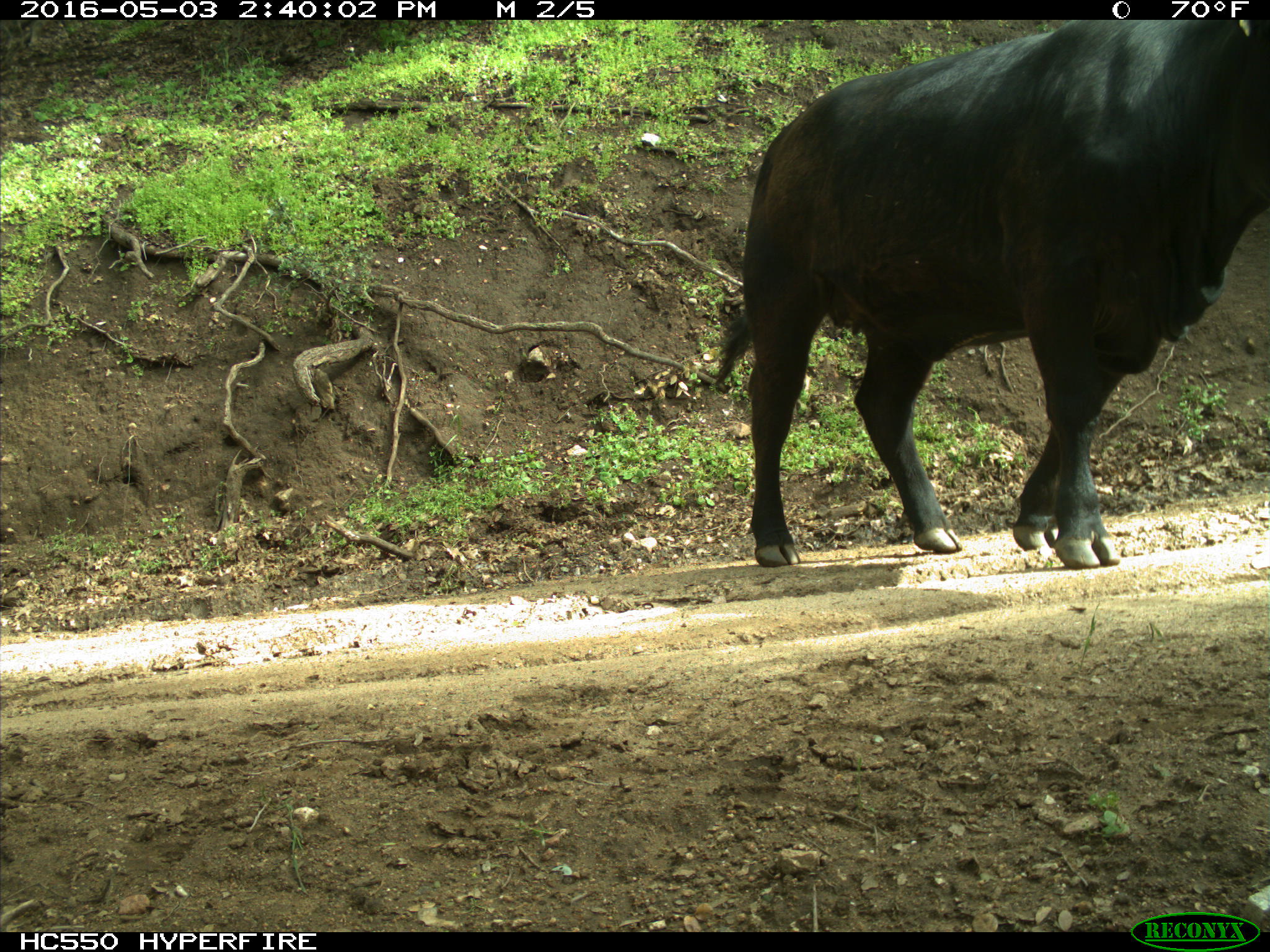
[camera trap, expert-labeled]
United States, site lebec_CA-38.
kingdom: Animalia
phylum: Chordata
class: Mammalia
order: Artiodactyla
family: Bovidae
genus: Bos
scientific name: Bos taurus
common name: domestic cow